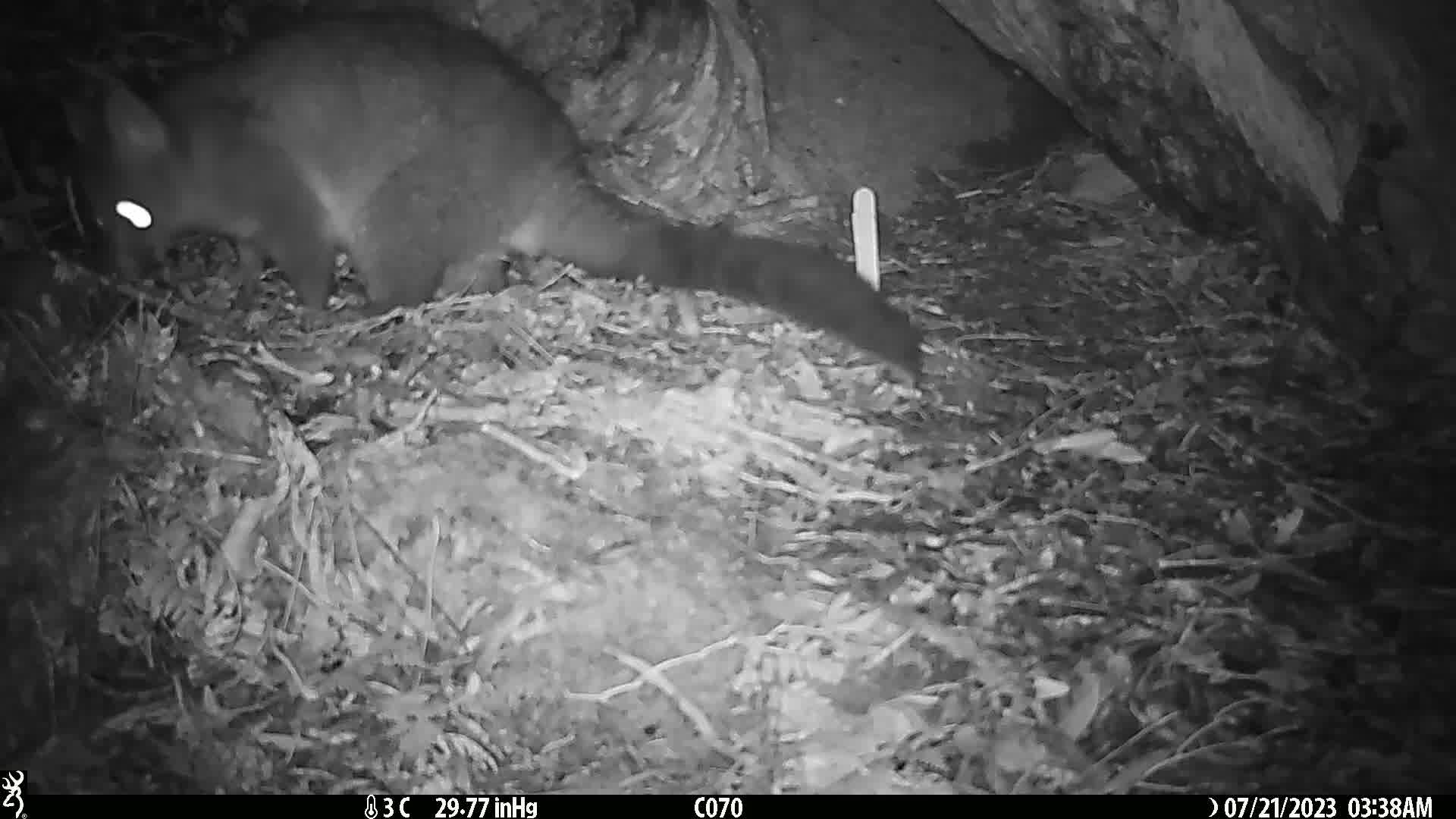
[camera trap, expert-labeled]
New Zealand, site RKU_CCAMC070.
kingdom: Animalia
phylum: Chordata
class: Mammalia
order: Diprotodontia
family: Phalangeridae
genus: Trichosurus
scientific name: Trichosurus vulpecula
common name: common brushtail possum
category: possum